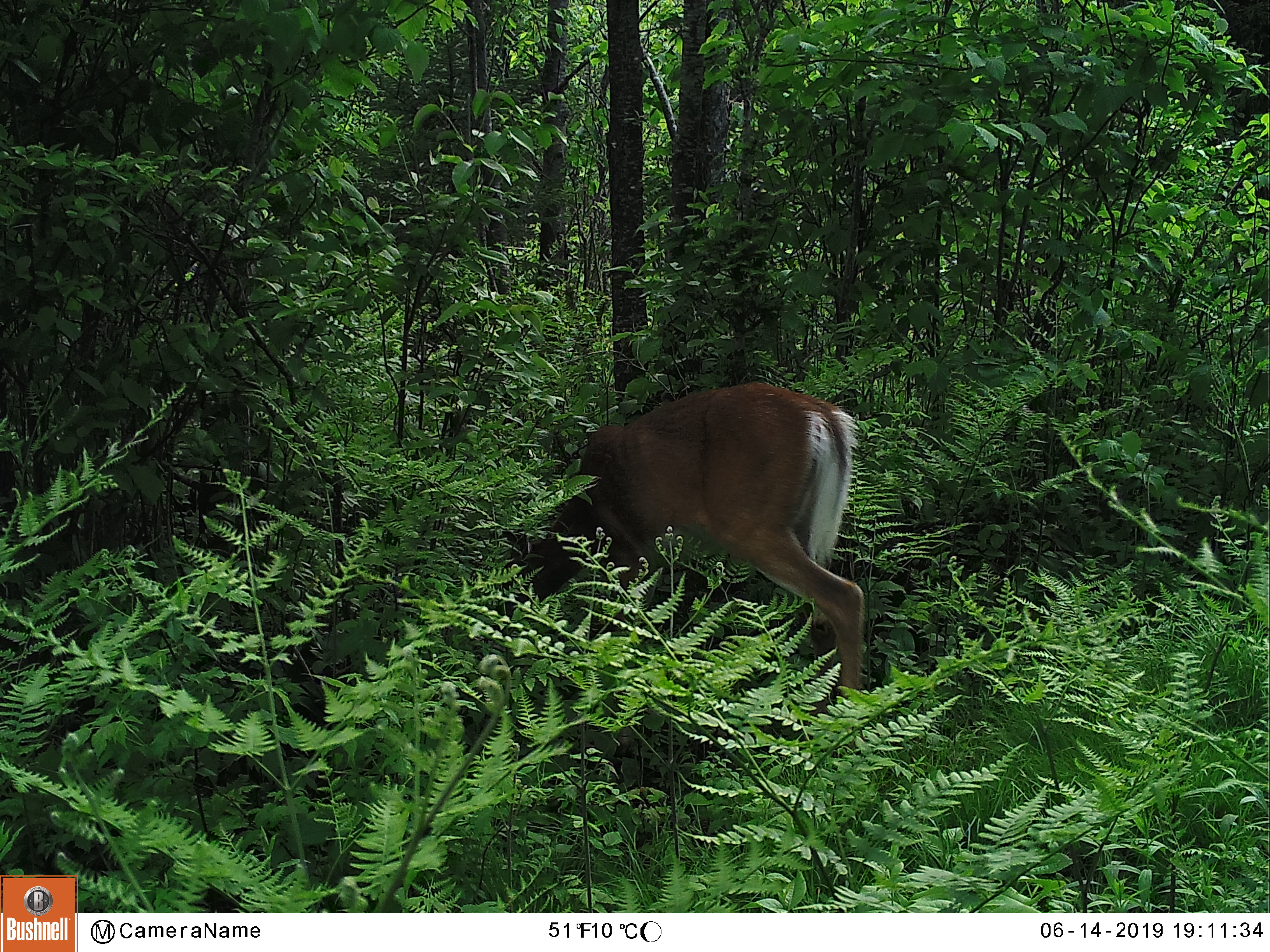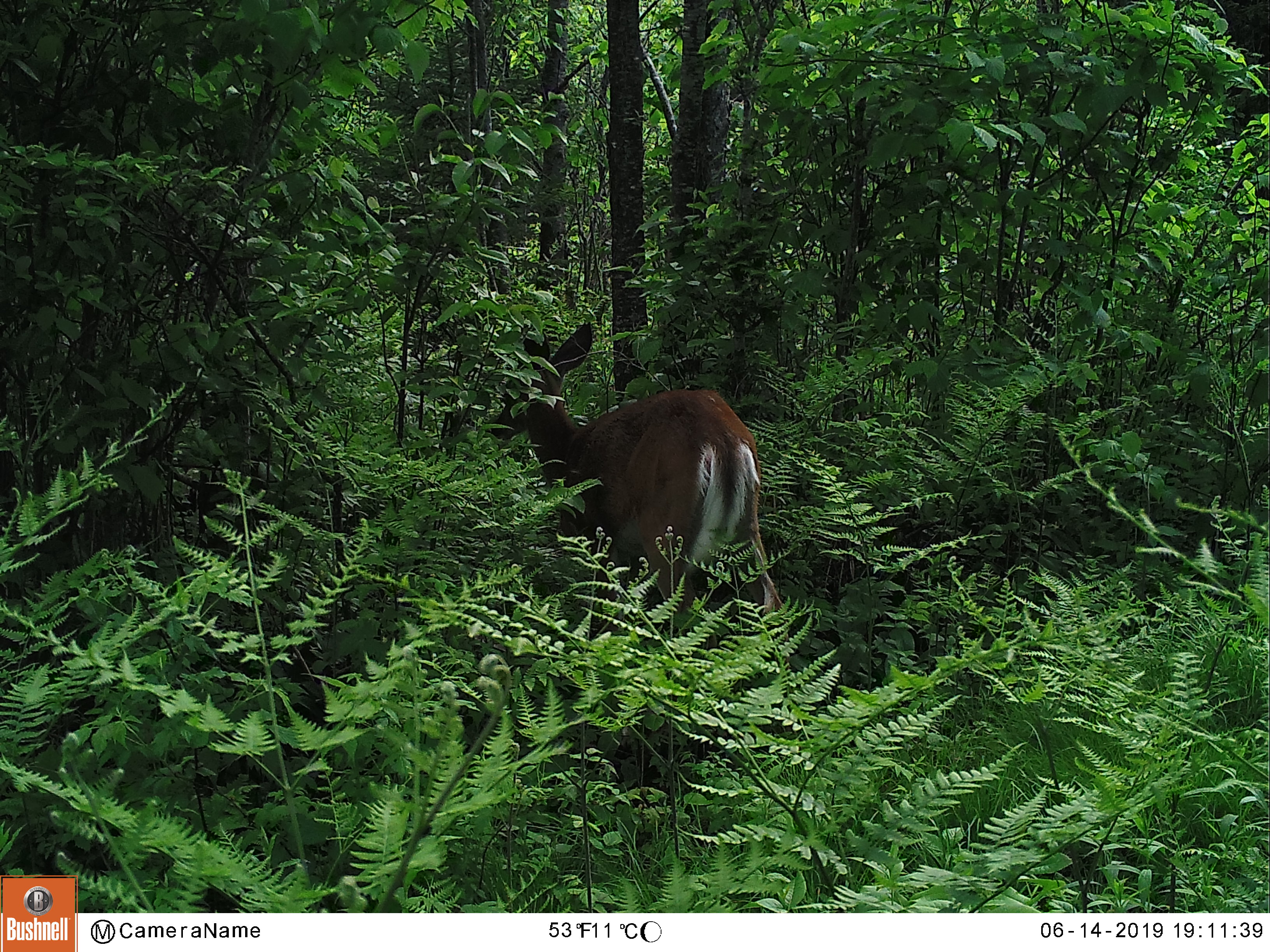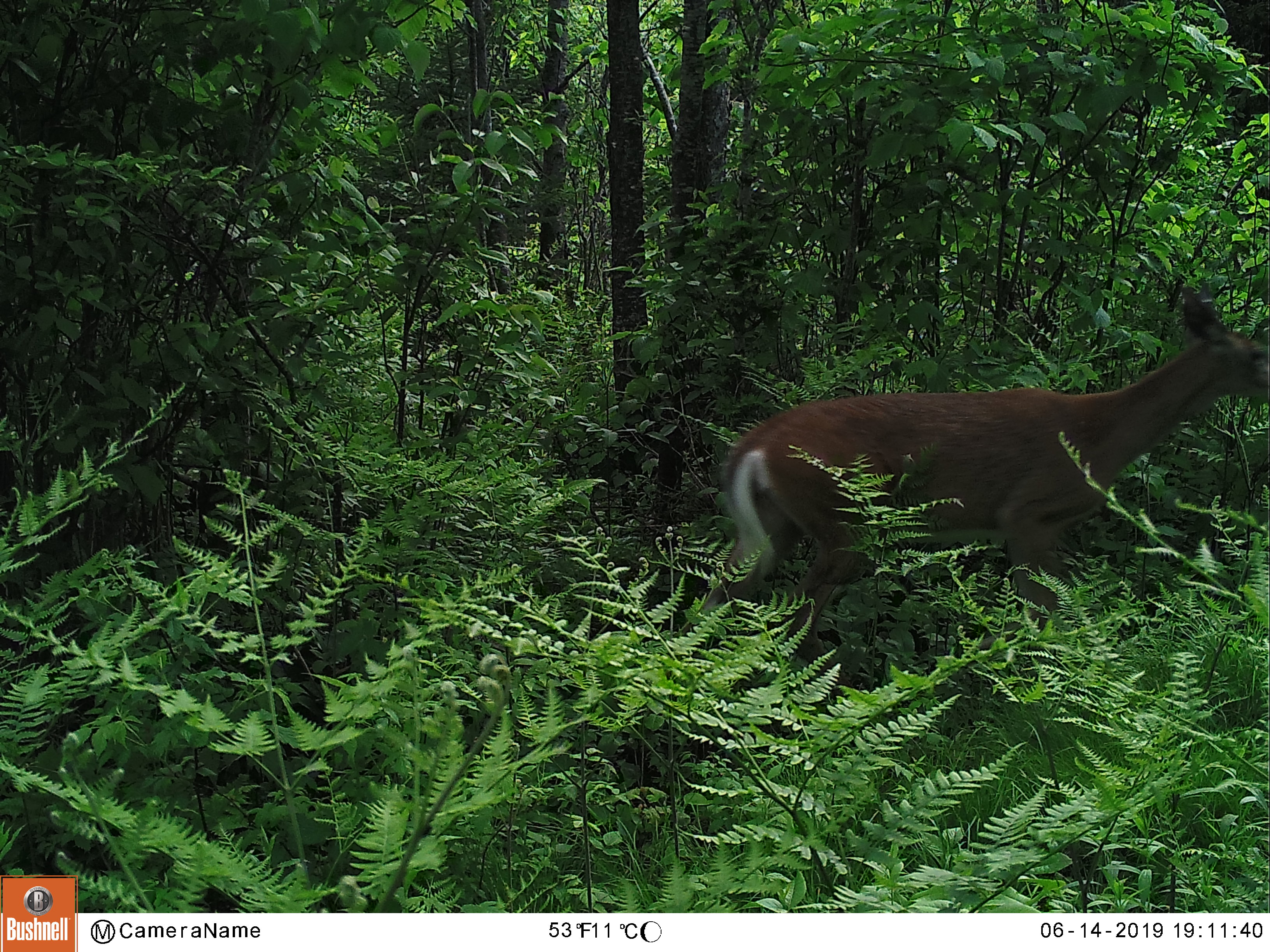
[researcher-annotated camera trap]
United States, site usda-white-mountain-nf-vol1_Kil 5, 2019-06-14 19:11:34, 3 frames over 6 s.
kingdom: Animalia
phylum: Chordata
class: Mammalia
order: Artiodactyla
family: Cervidae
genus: Odocoileus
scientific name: Odocoileus virginianus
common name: white-tailed deer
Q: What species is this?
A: White-tailed deer (Odocoileus virginianus).